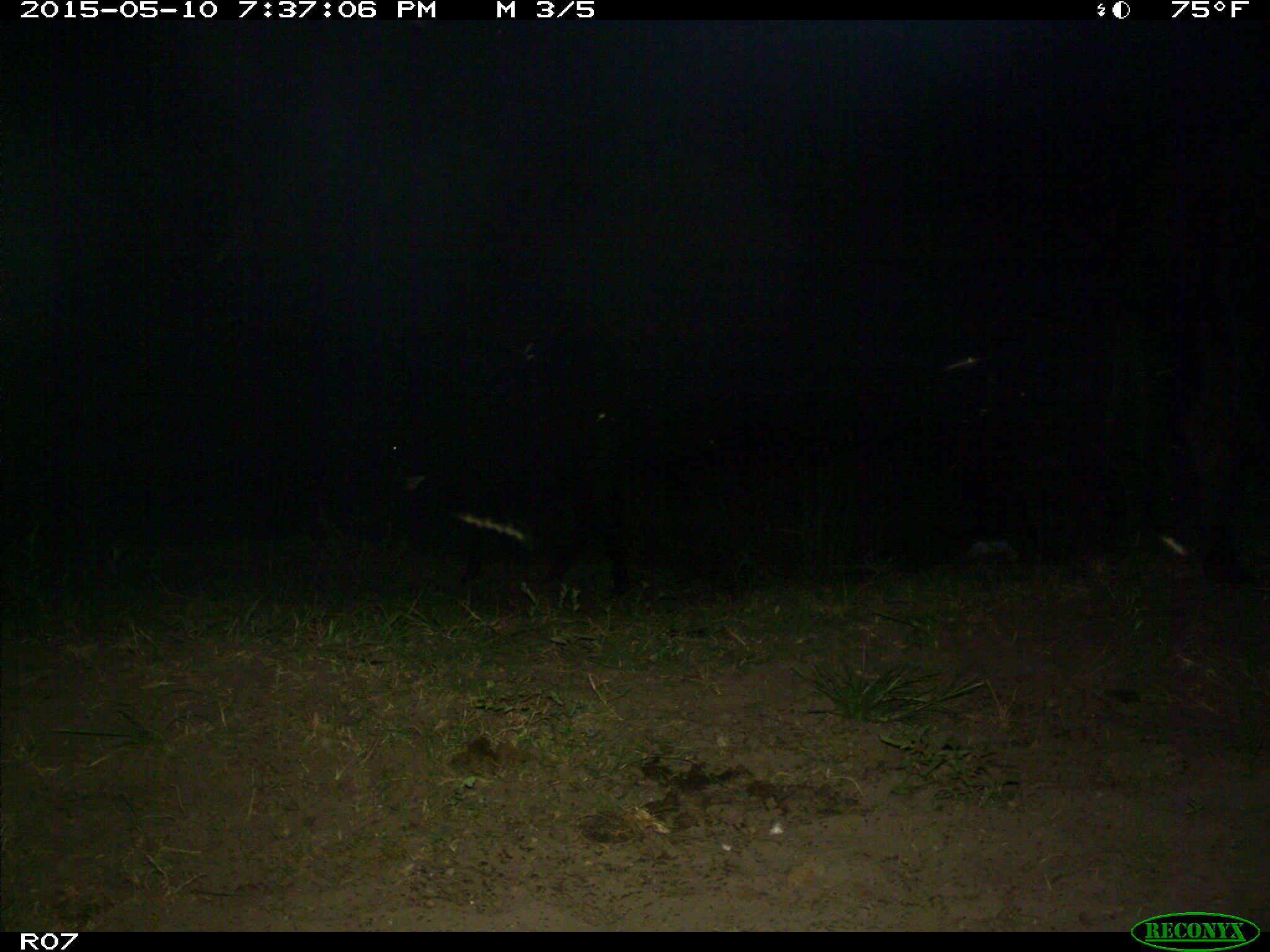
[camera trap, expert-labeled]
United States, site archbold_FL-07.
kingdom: Animalia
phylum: Chordata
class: Mammalia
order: Artiodactyla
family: Bovidae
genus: Bos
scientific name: Bos taurus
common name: domestic cow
Bos taurus (domestic cow).